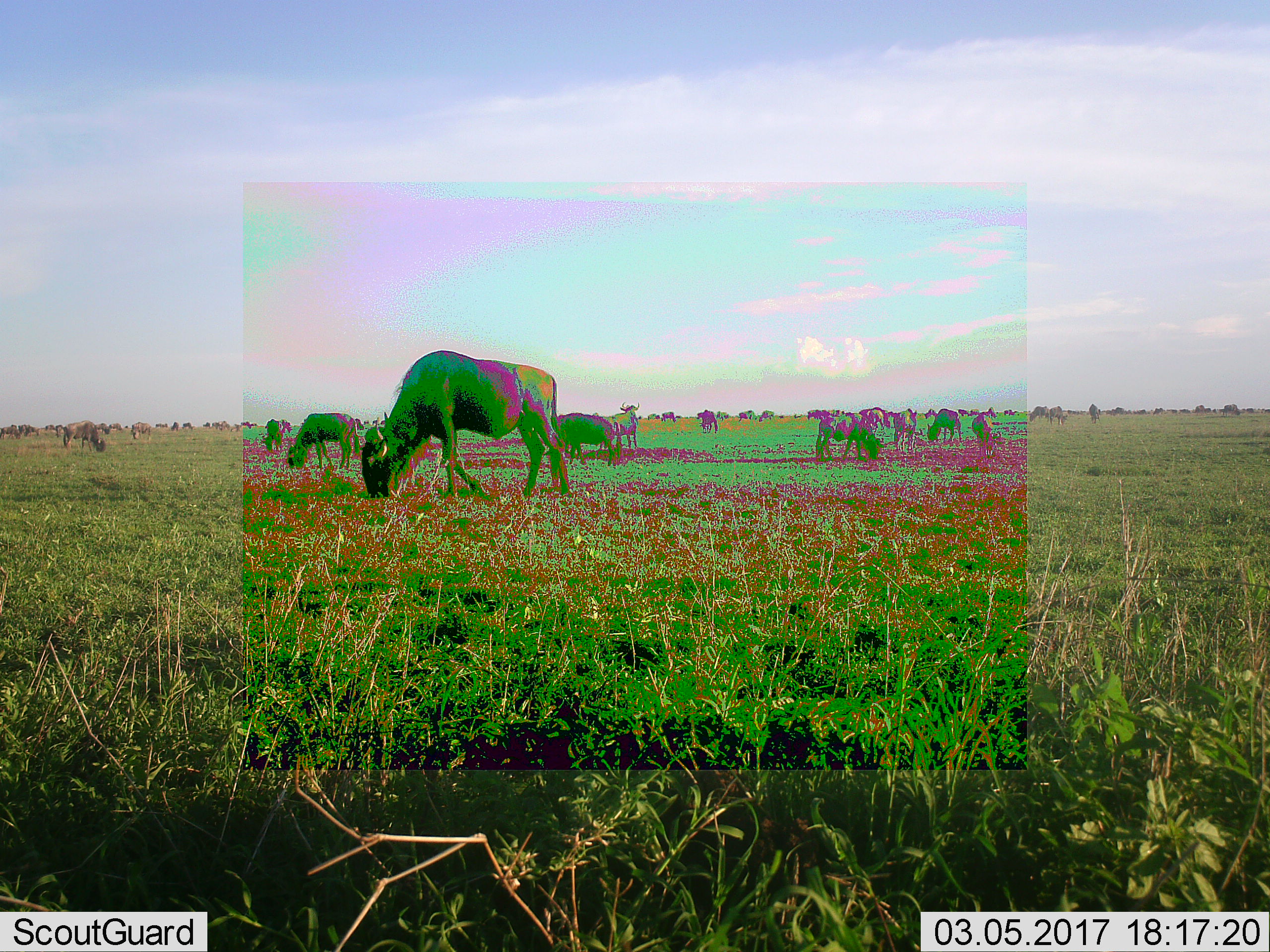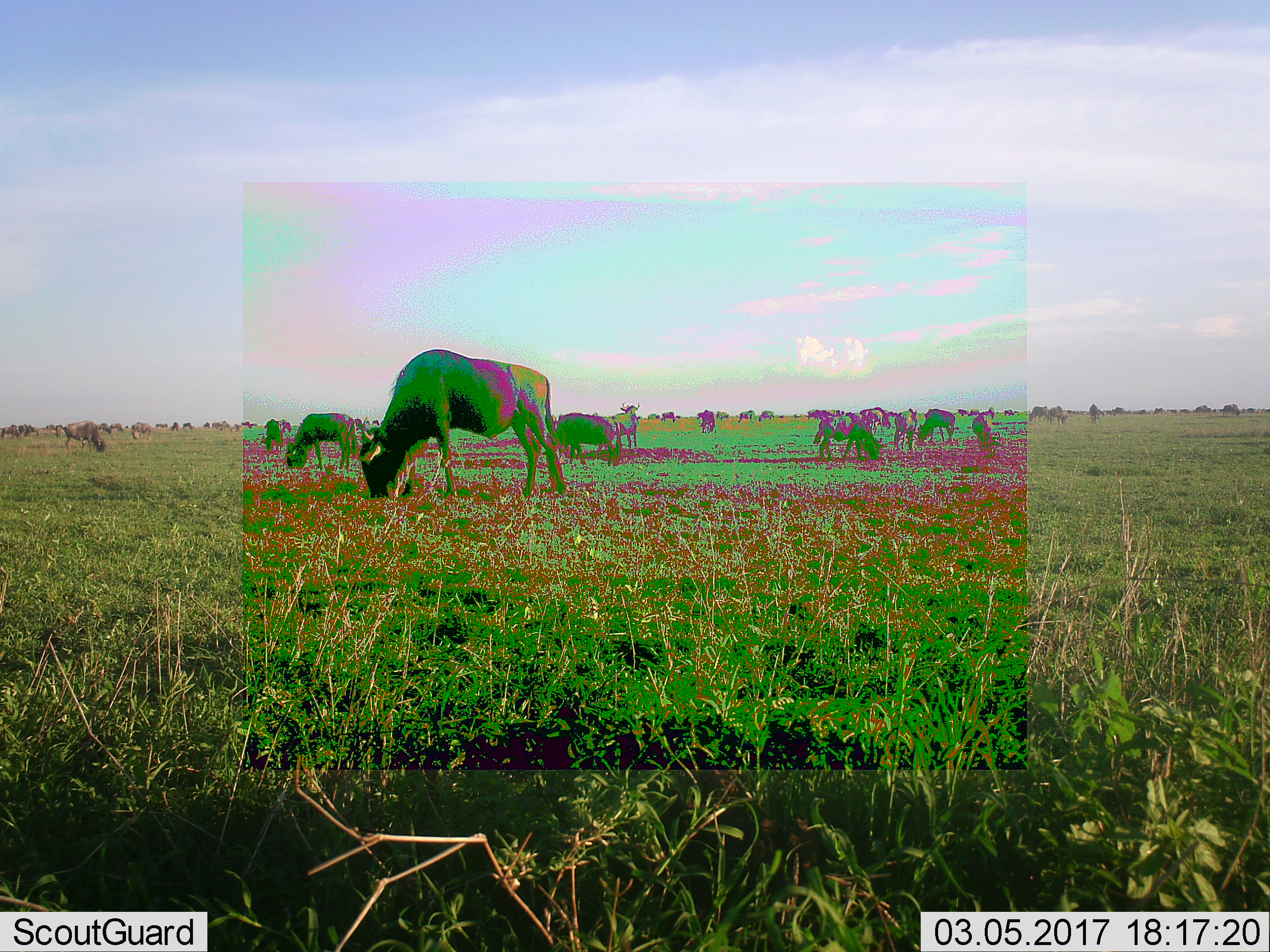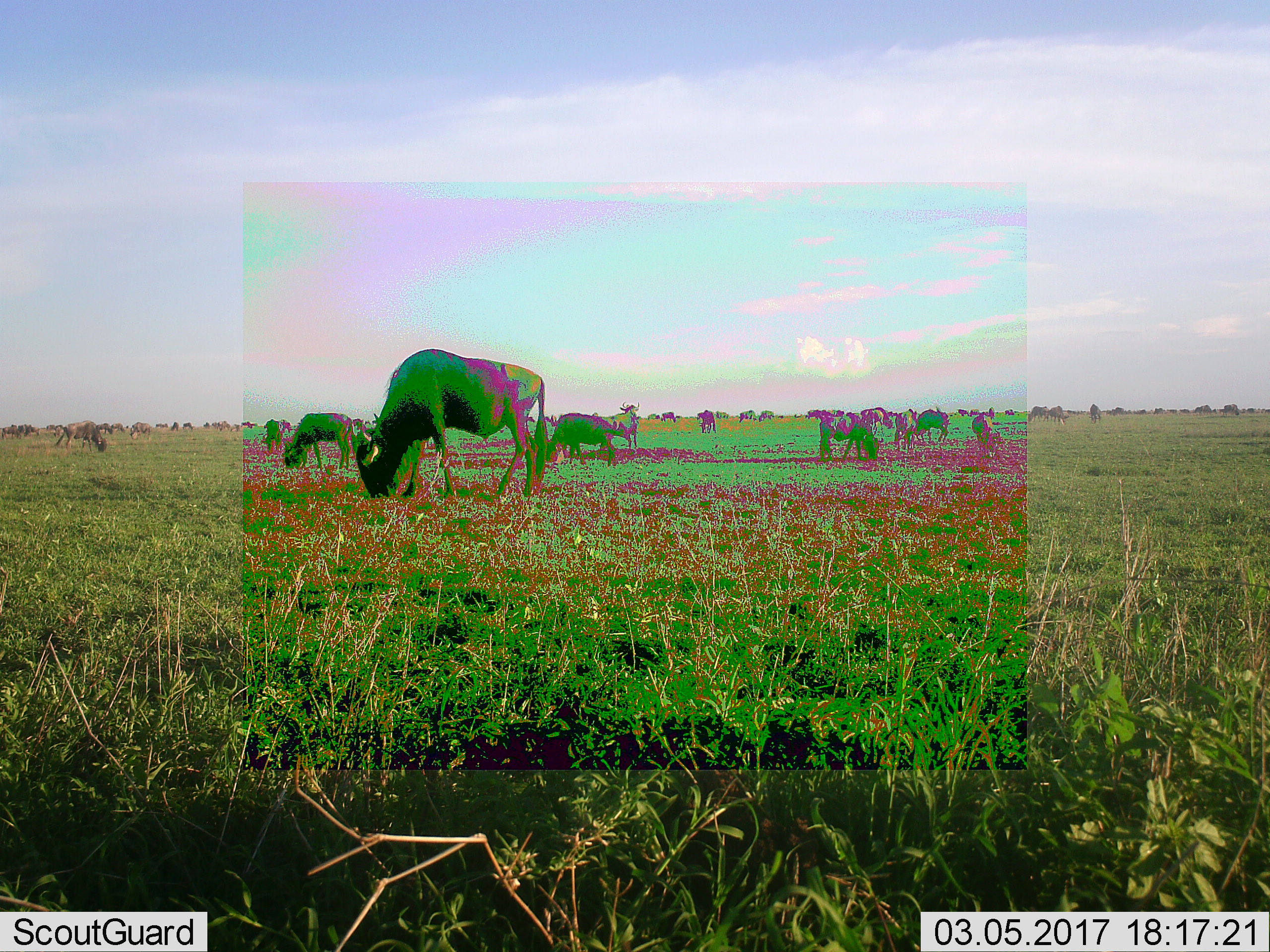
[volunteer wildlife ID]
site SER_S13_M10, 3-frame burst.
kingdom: Animalia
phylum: Chordata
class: Mammalia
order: Artiodactyla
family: Bovidae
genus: Connochaetes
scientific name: Connochaetes taurinus taurinus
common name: blue wildebeest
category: wildebeestblue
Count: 51+.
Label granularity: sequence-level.